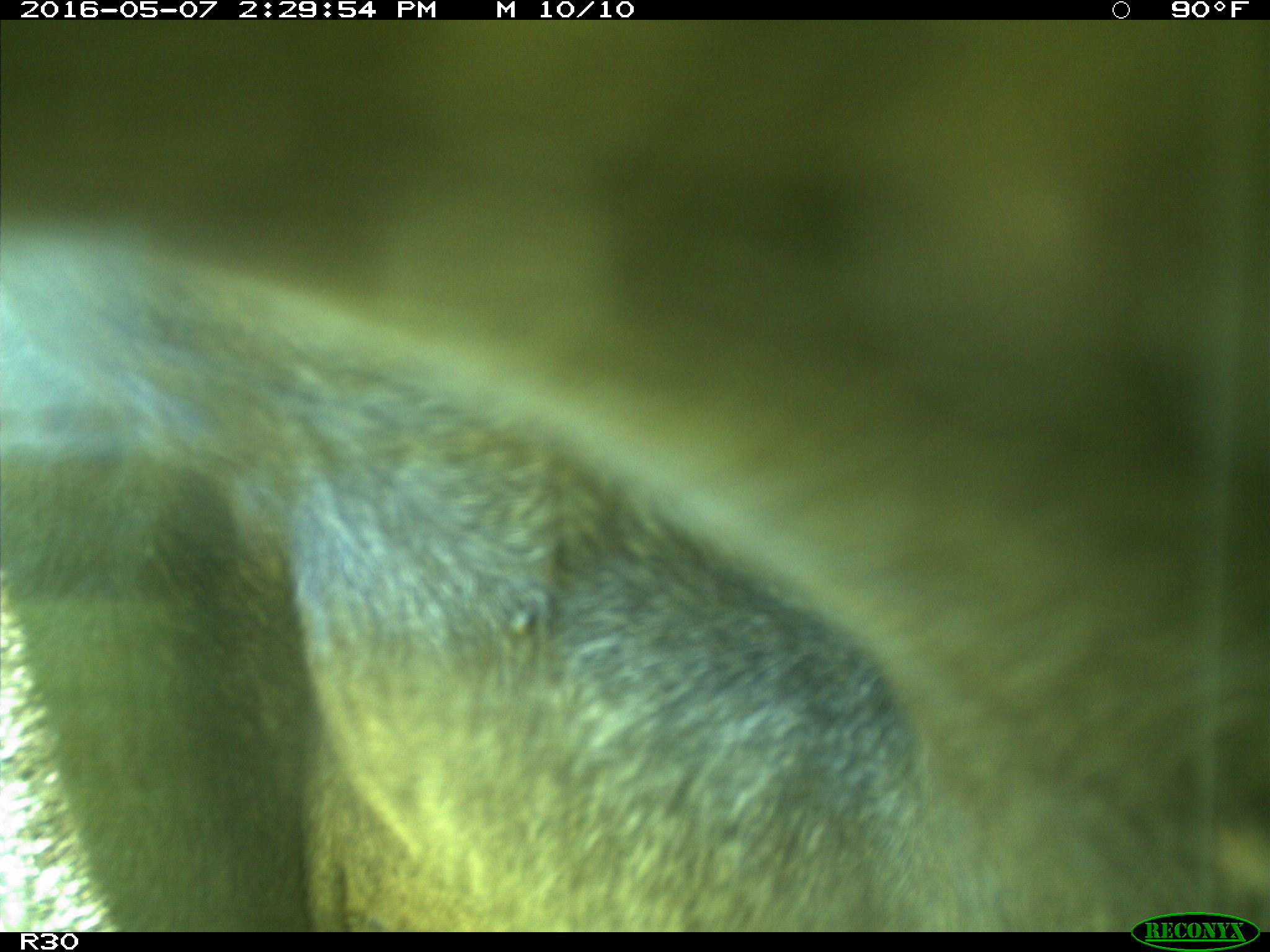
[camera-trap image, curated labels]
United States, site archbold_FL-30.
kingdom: Animalia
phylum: Chordata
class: Mammalia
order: Artiodactyla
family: Bovidae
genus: Bos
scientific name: Bos taurus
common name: domestic cow